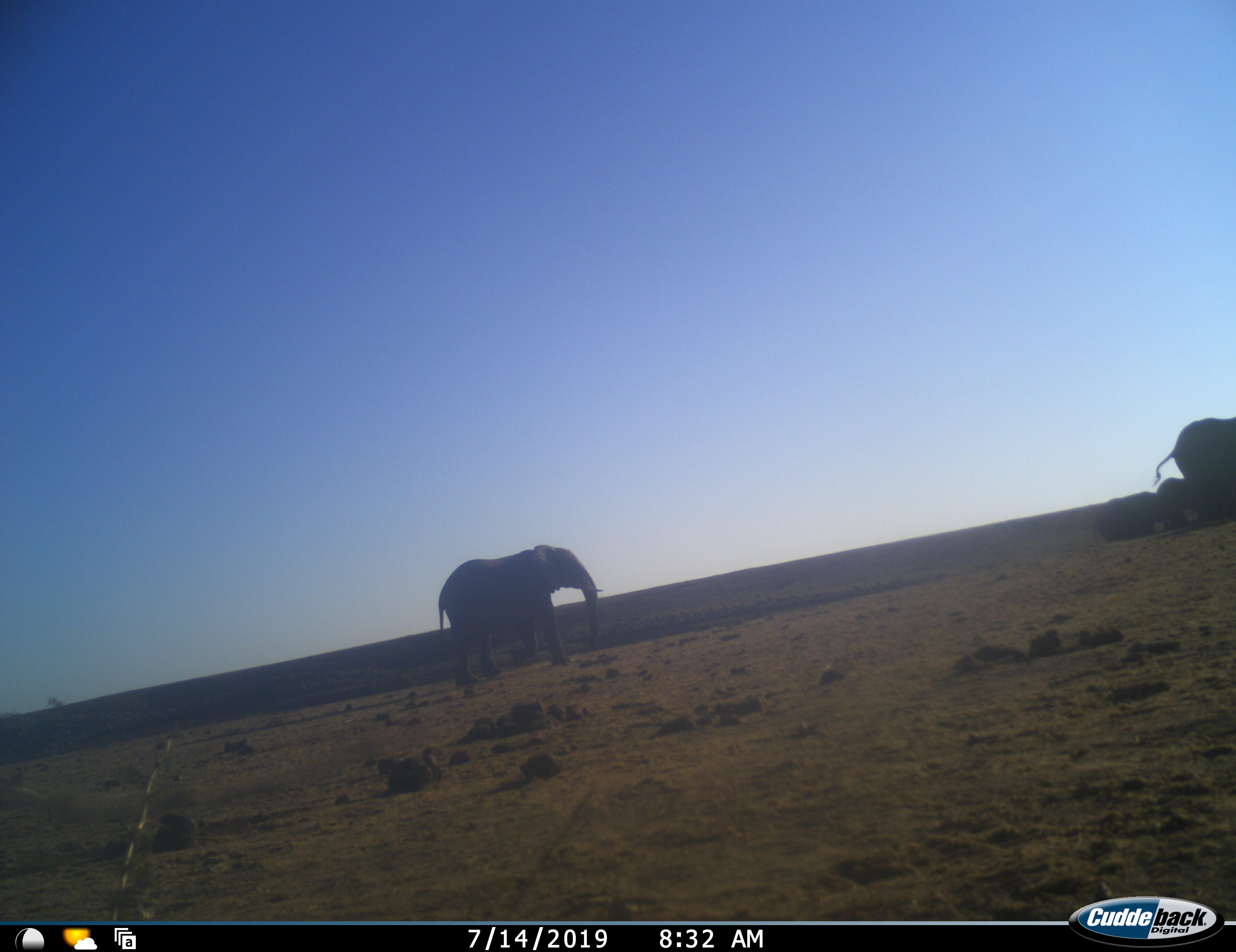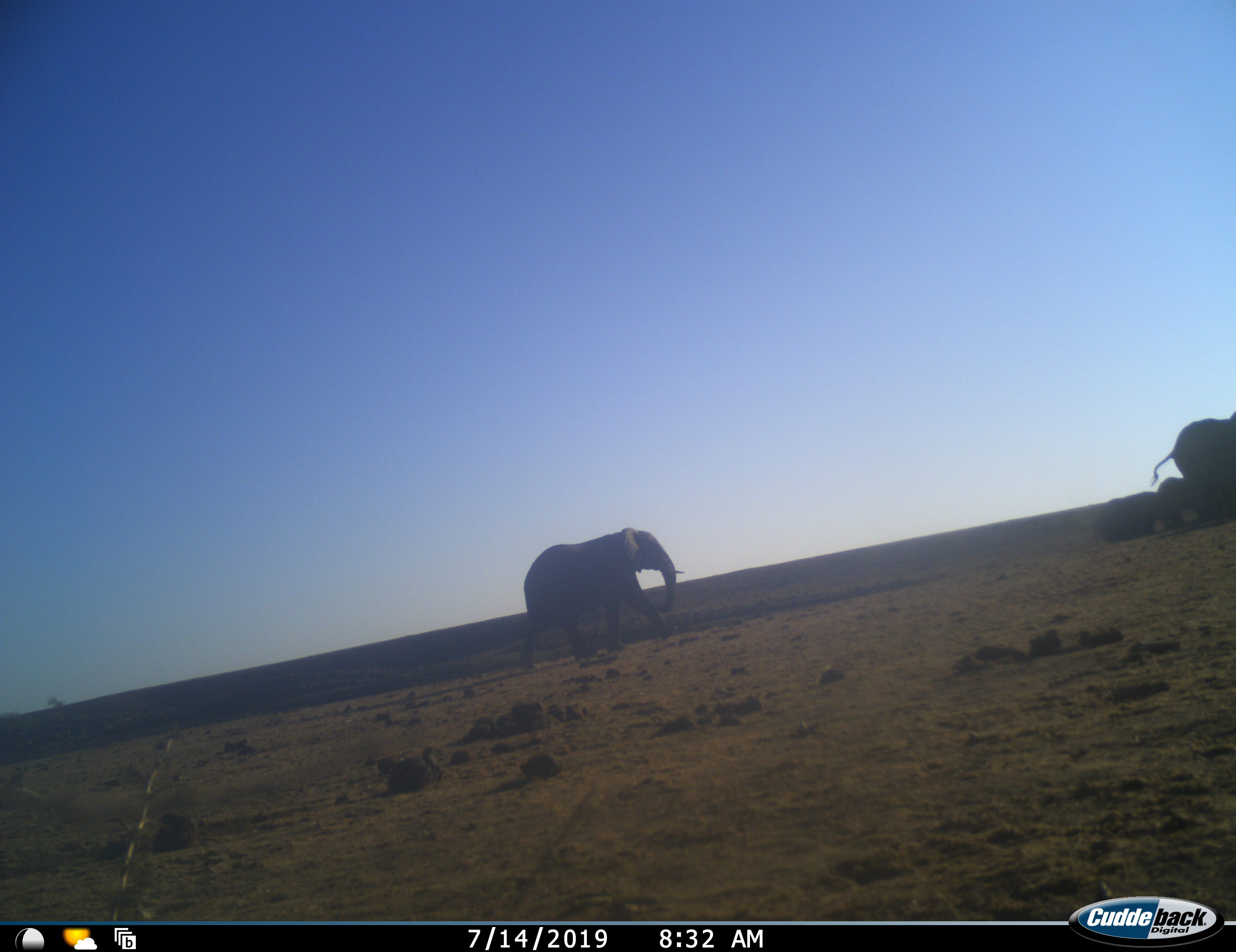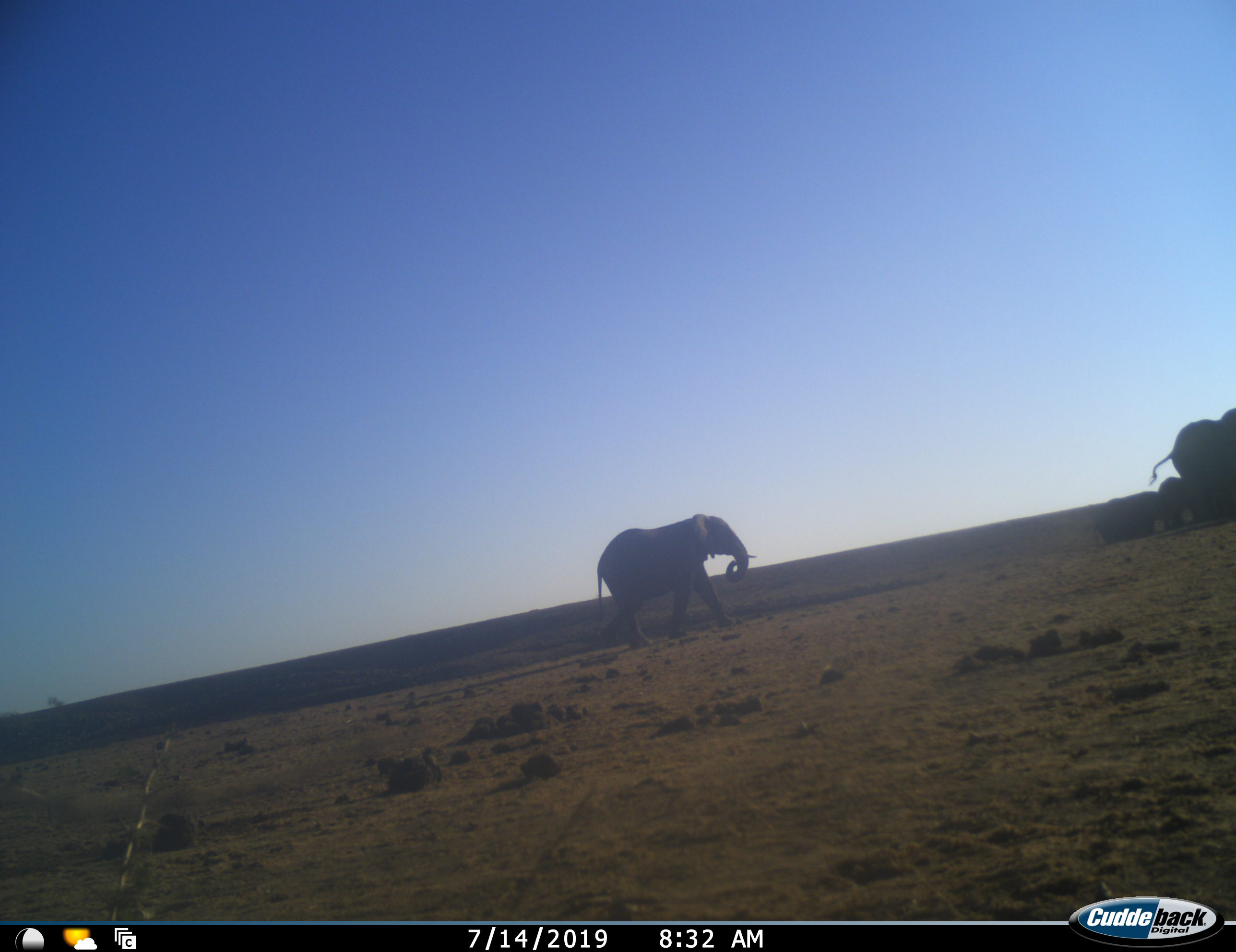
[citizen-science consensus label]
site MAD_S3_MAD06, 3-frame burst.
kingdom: Animalia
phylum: Chordata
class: Mammalia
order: Proboscidea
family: Elephantidae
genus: Loxodonta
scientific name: Loxodonta africana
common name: african bush elephant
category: elephant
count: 4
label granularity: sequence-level